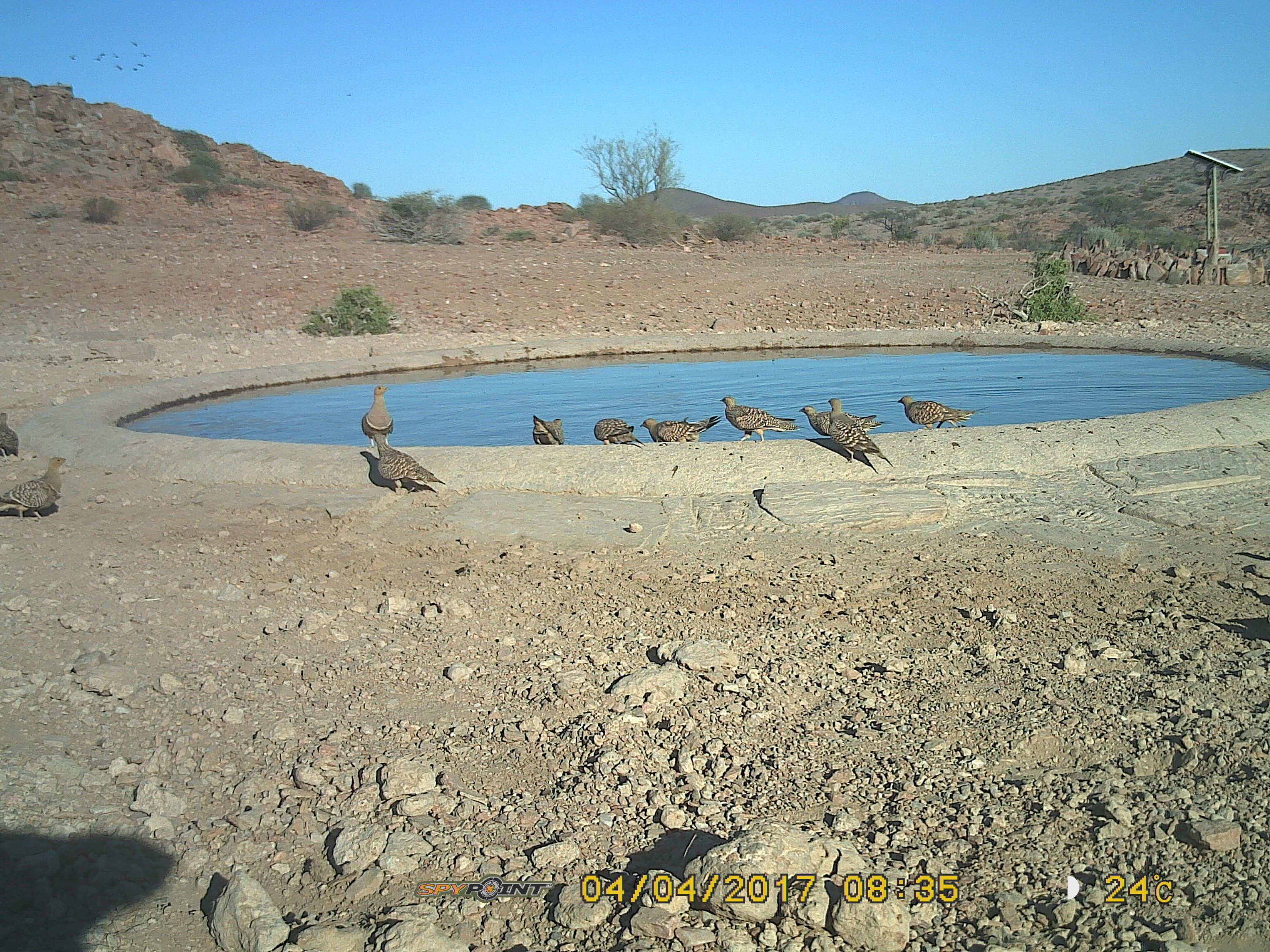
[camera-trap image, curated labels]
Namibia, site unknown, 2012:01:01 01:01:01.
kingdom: Animalia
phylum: Chordata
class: Aves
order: Pterocliformes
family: Pteroclidae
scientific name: Pteroclidae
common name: sandgrouse